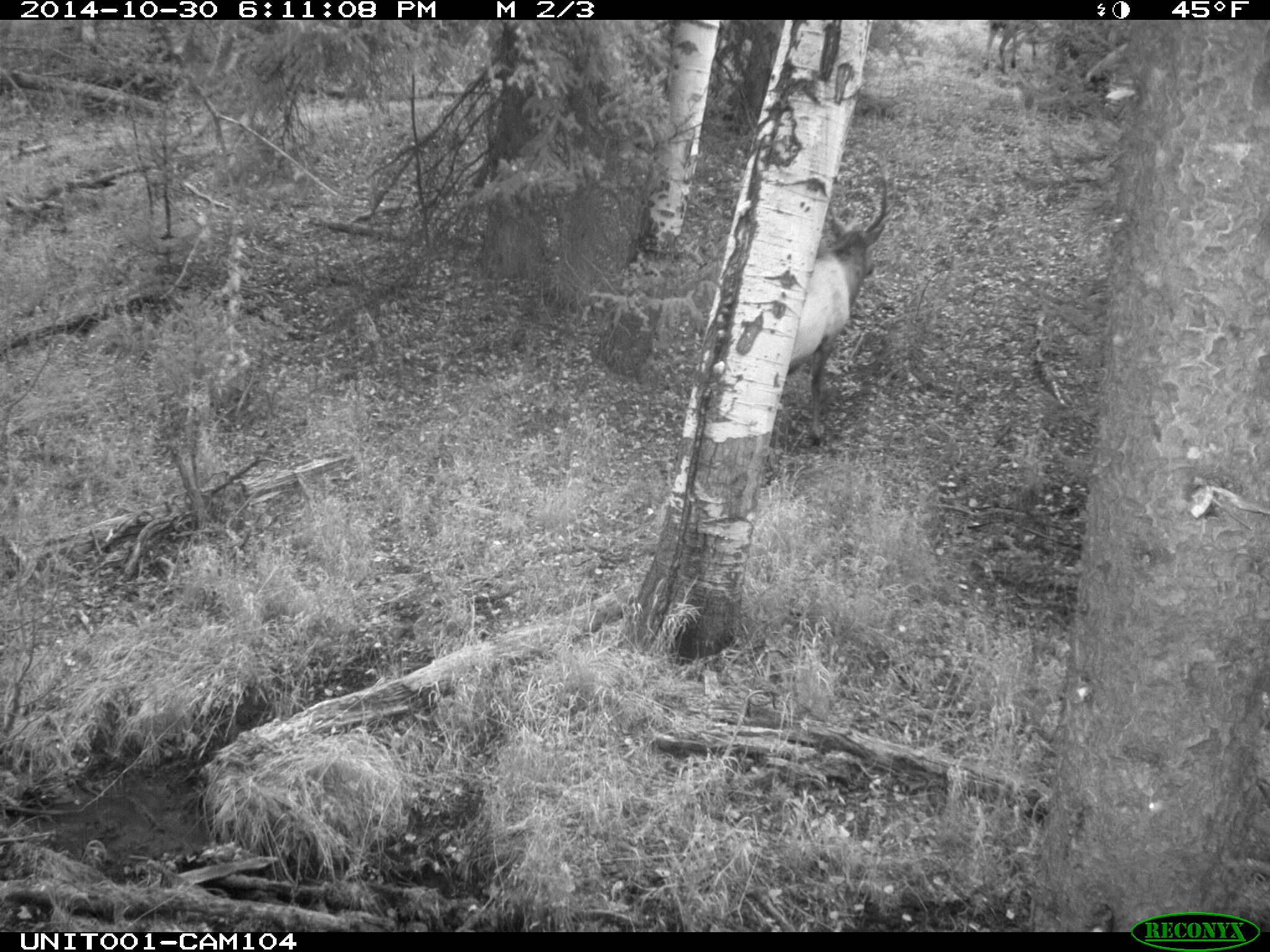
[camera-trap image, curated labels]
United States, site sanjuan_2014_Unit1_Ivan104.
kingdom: Animalia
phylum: Chordata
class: Mammalia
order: Artiodactyla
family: Cervidae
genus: Cervus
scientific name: Cervus elaphus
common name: red deer